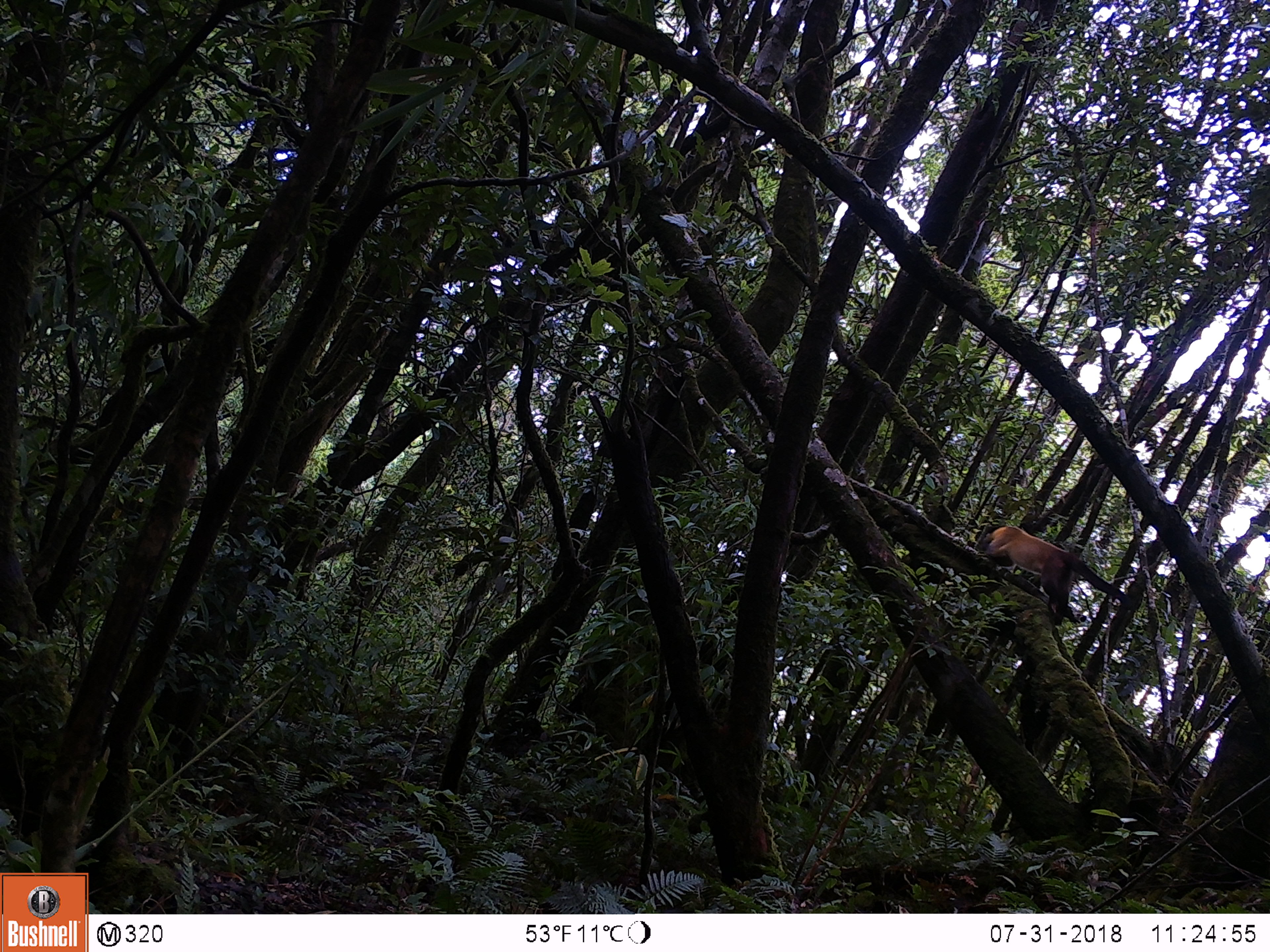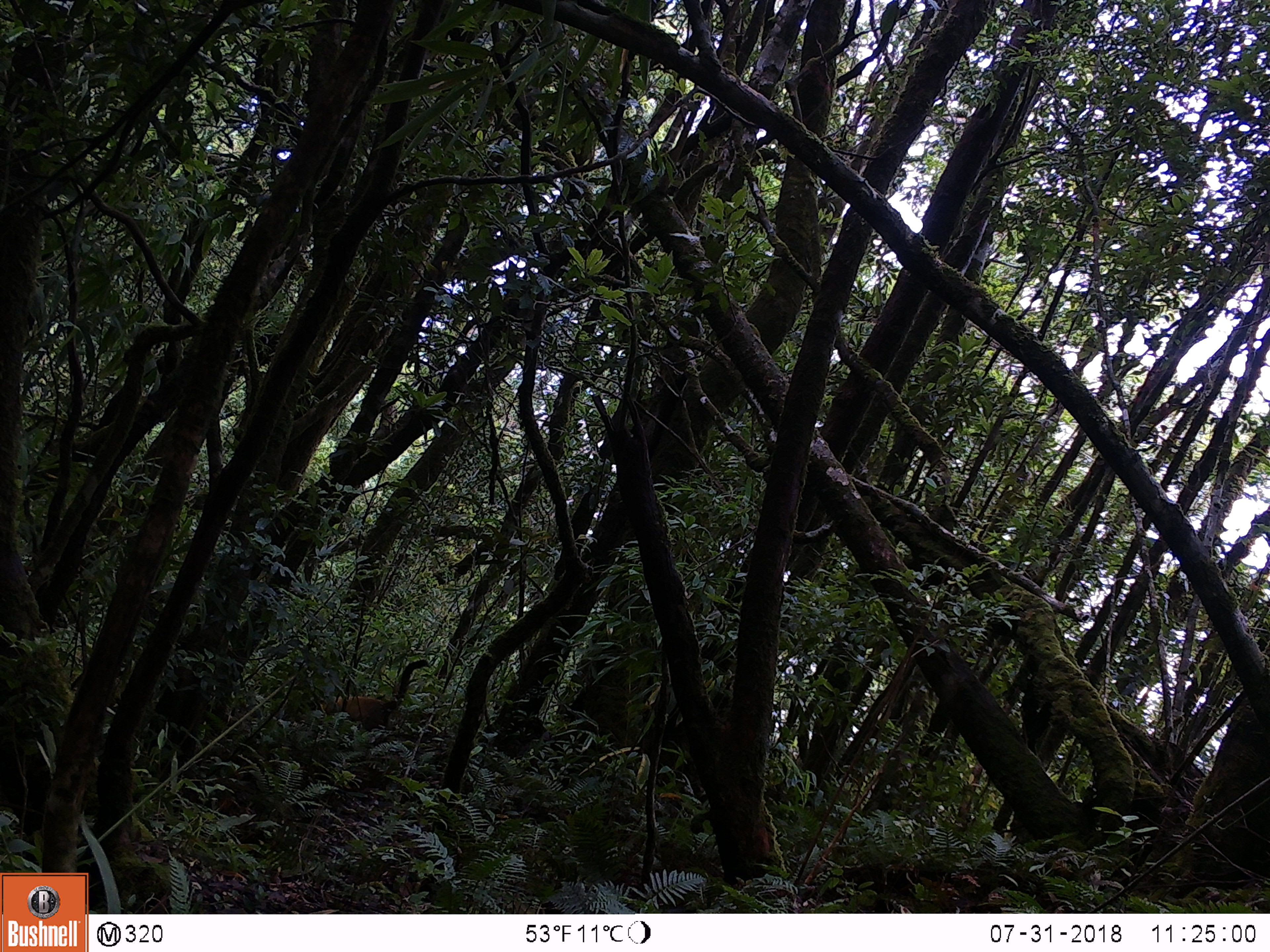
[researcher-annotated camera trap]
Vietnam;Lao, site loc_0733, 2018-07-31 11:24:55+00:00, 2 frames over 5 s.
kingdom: Animalia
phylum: Chordata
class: Mammalia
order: Carnivora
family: Mustelidae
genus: Martes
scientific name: Martes flavigula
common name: yellow-throated marten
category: yellow throated marten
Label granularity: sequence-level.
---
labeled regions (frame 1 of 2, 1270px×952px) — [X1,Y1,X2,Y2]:
yellow throated marten: [975,524,1129,625]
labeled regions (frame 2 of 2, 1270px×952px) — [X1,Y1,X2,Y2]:
yellow throated marten: [308,659,430,737]